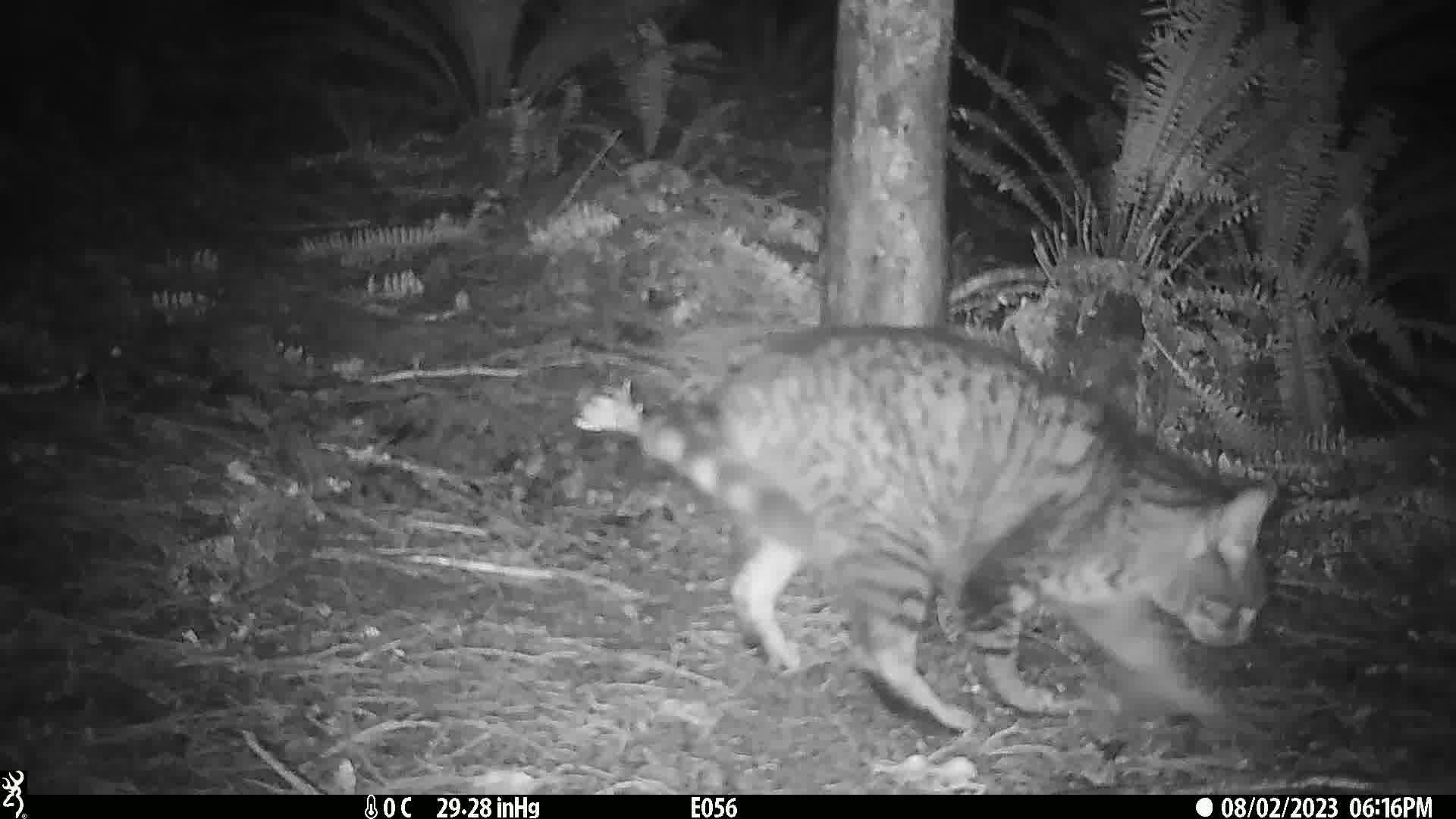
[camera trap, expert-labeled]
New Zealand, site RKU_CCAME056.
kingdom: Animalia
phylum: Chordata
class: Mammalia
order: Carnivora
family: Felidae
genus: Felis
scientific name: Felis catus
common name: domestic cat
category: cat